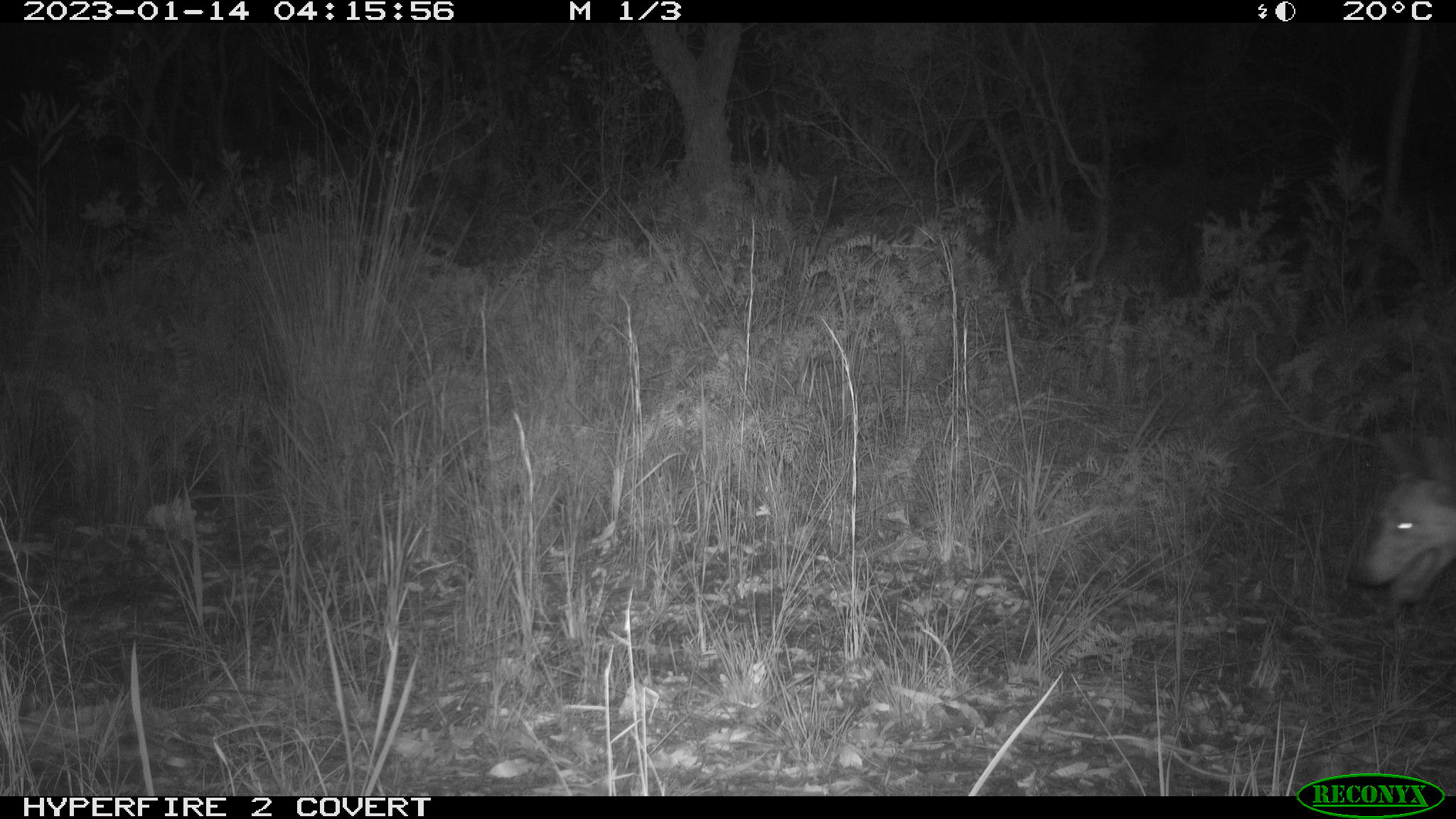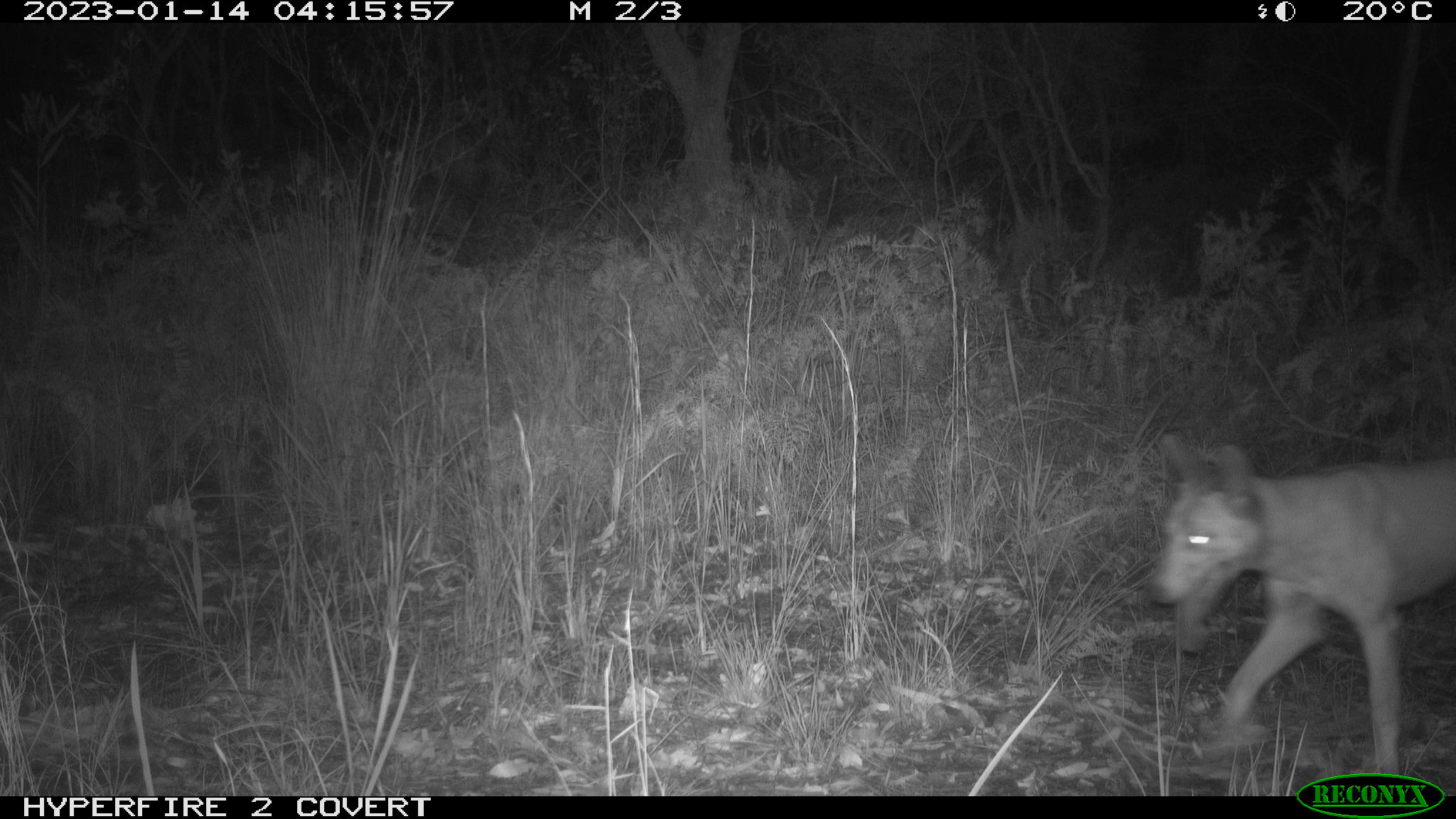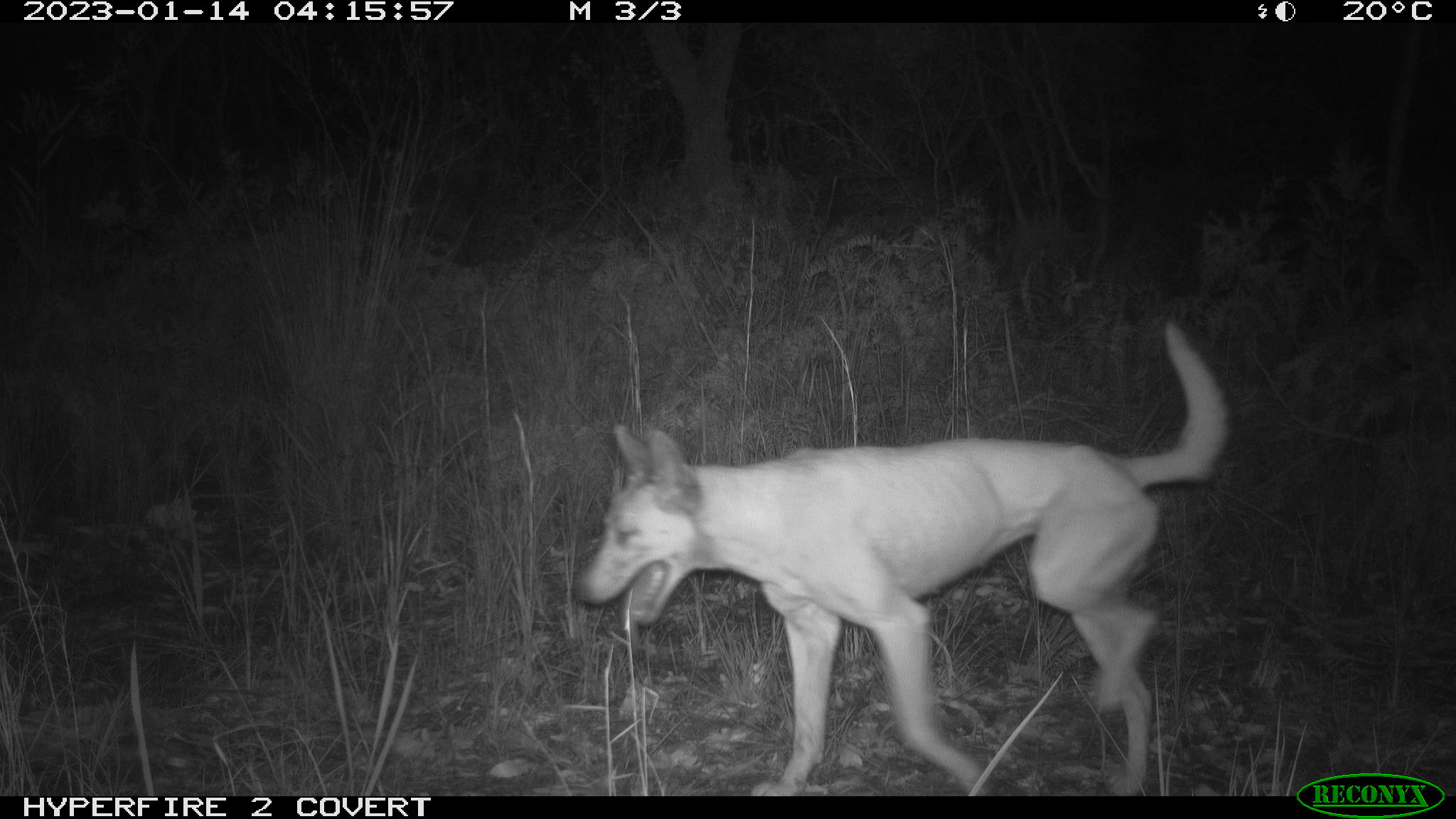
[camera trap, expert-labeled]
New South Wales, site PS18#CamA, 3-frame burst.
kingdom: Animalia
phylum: Chordata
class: Mammalia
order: Carnivora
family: Canidae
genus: Canis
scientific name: Canis familiaris dingo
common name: dingo